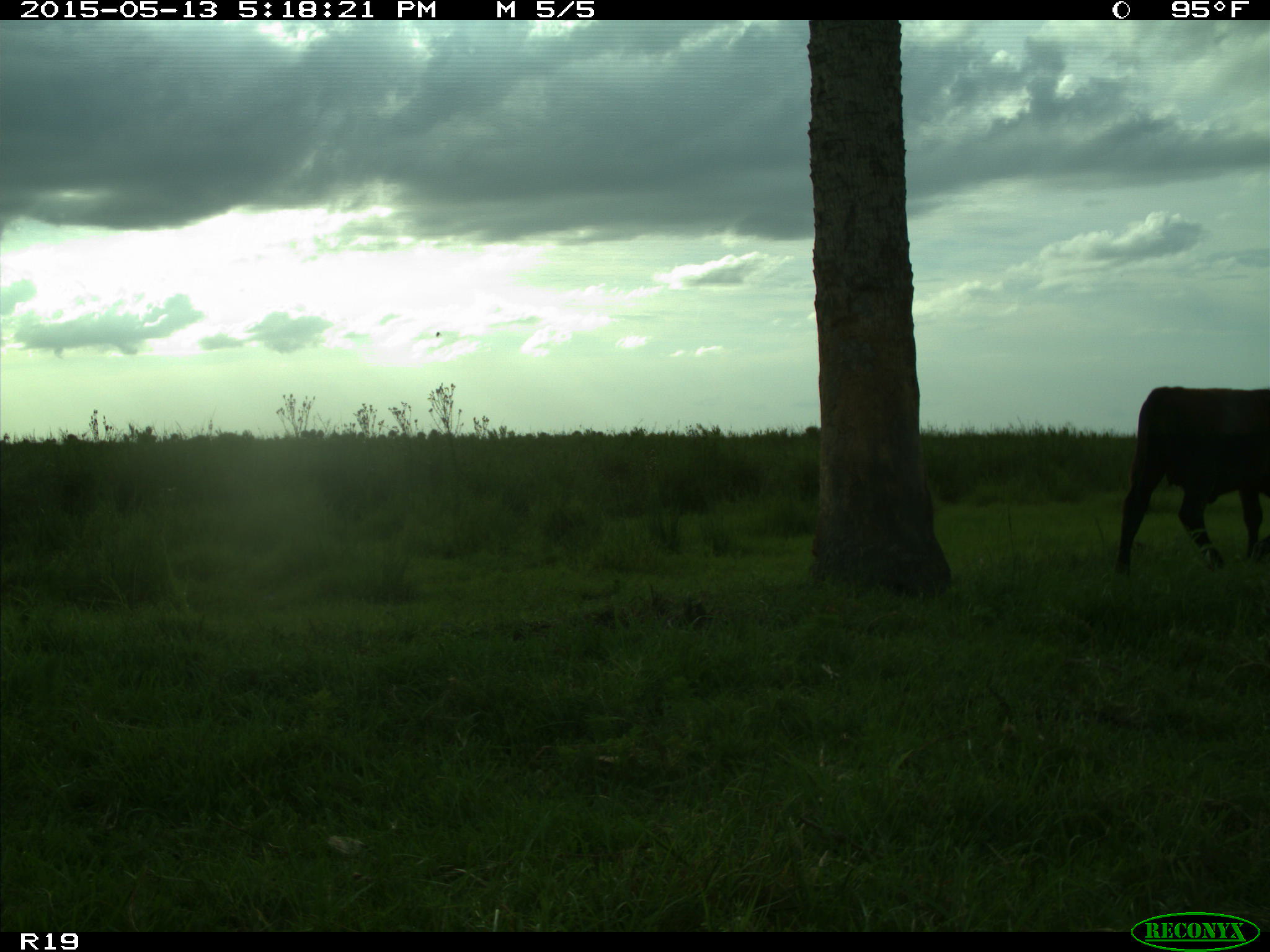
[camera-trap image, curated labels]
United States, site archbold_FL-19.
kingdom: Animalia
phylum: Chordata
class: Mammalia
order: Artiodactyla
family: Bovidae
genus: Bos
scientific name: Bos taurus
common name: domestic cow